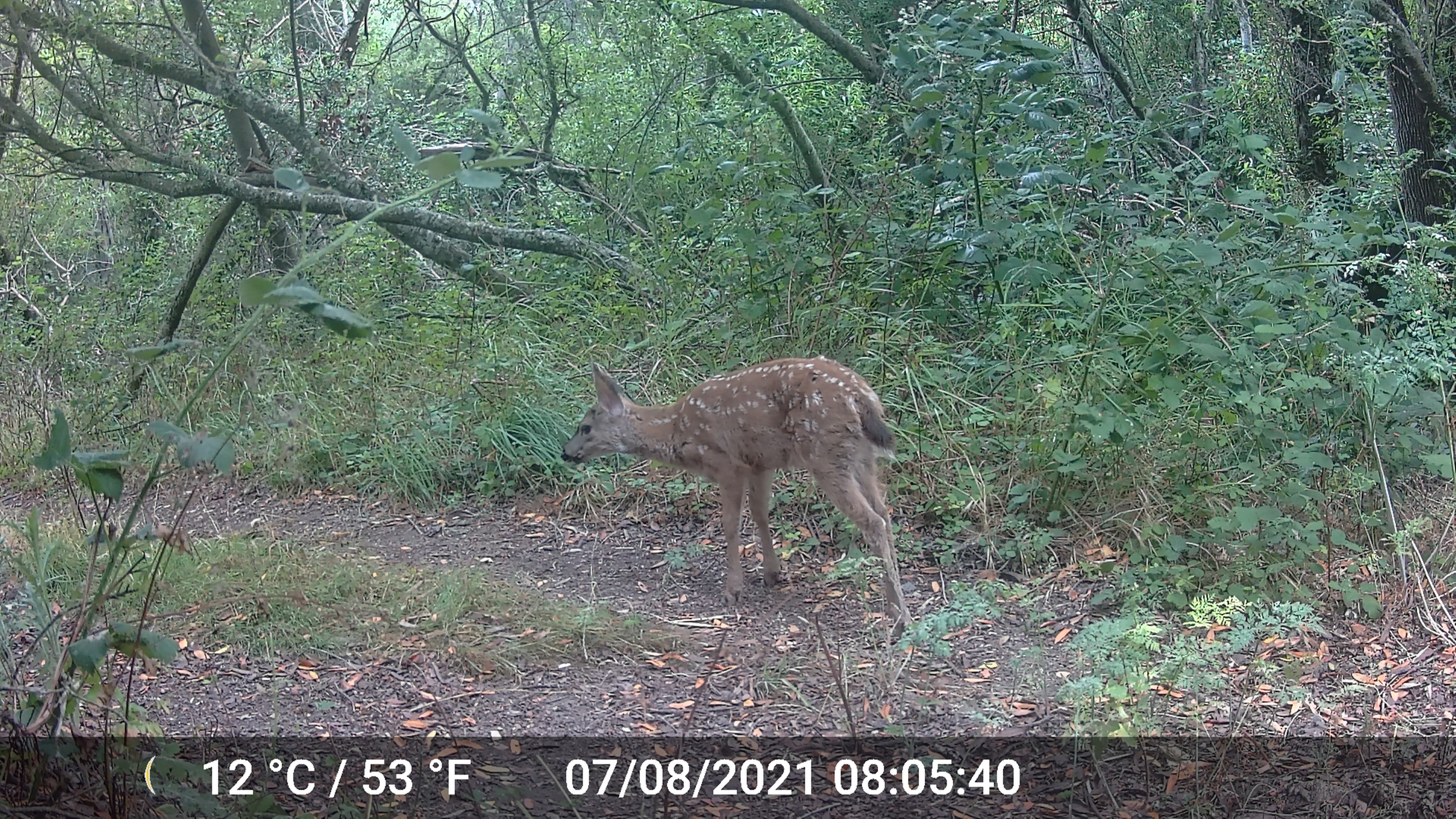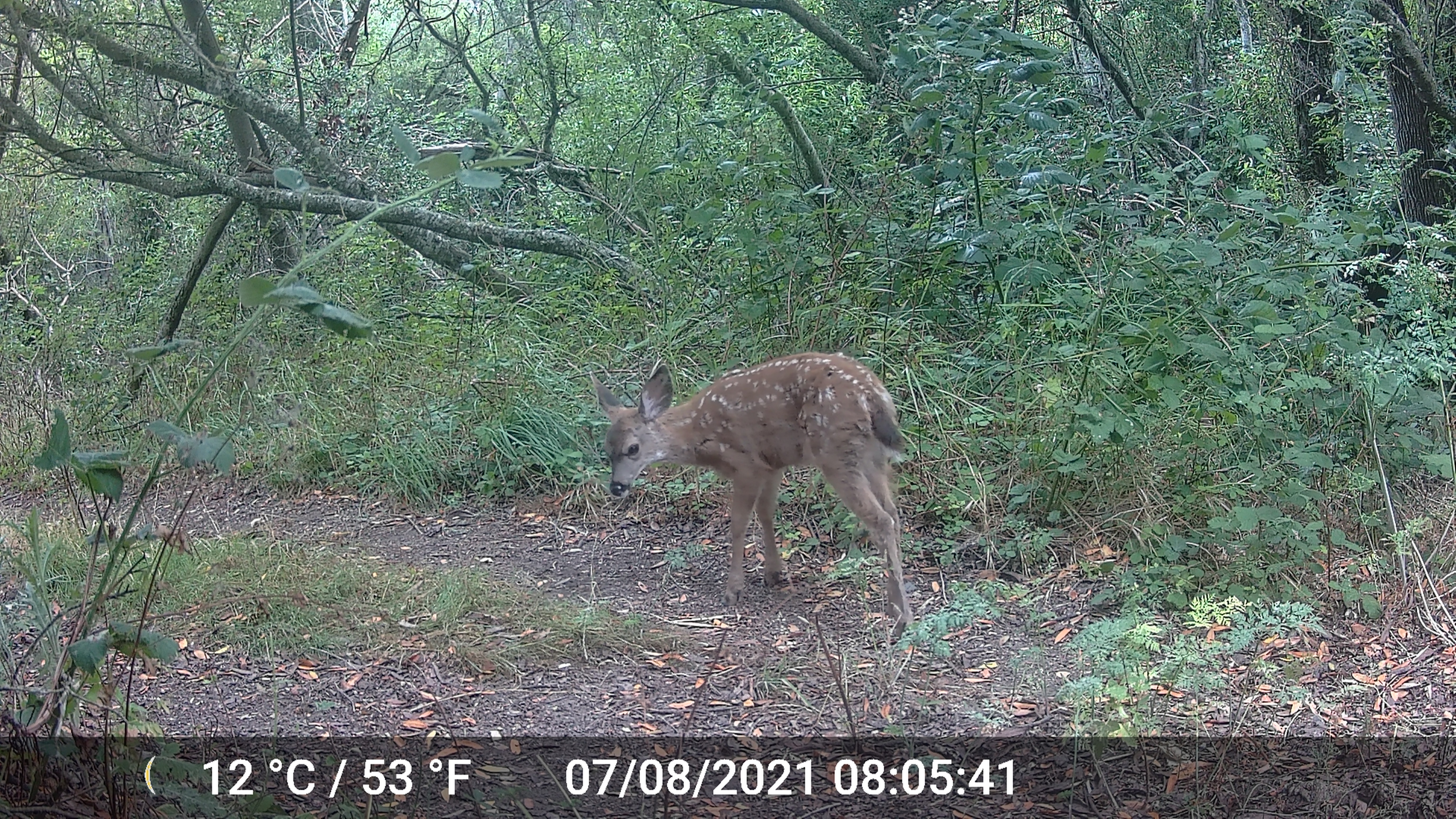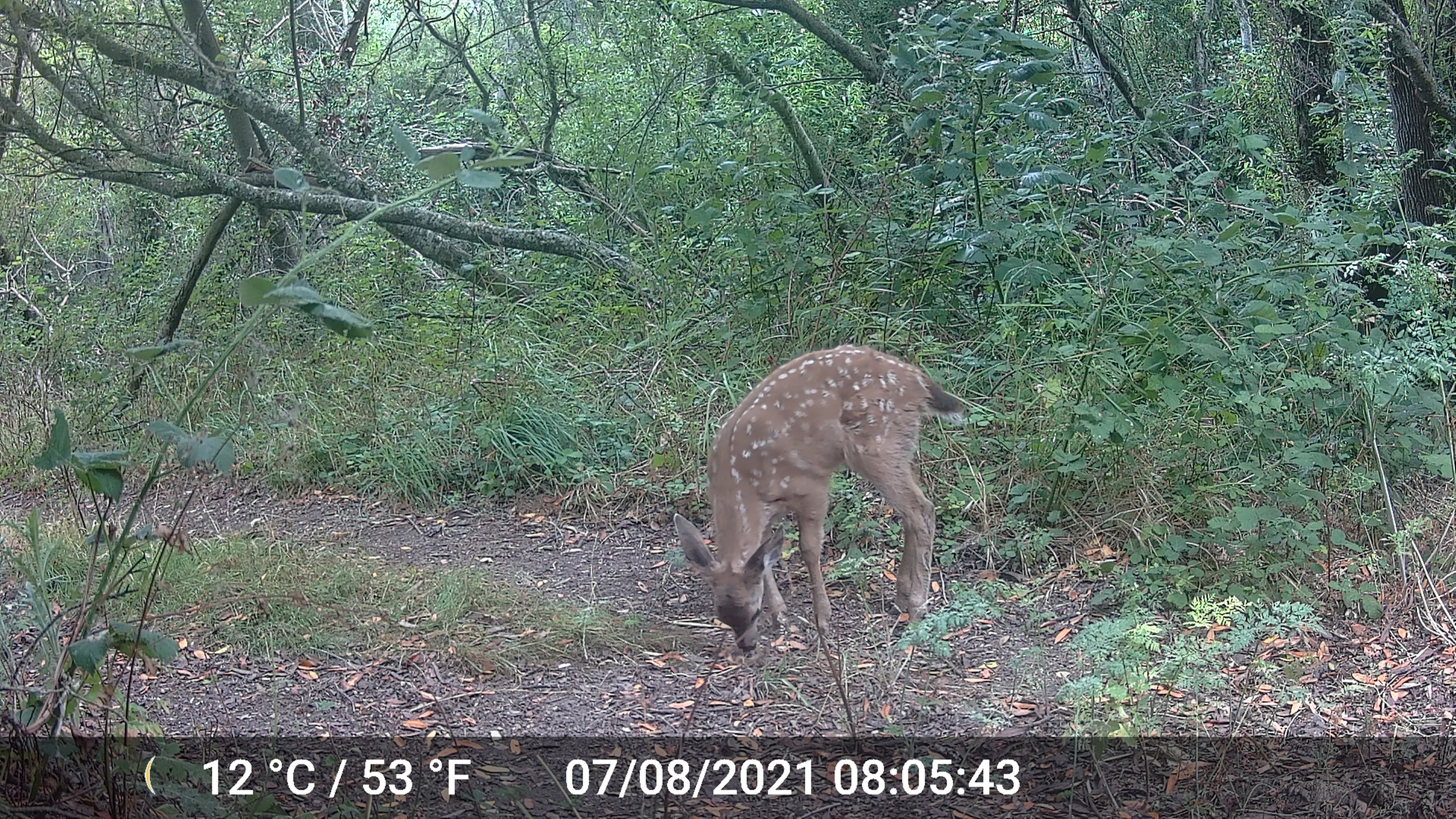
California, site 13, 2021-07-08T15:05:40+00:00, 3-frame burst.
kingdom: Animalia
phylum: Chordata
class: Mammalia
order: Artiodactyla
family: Cervidae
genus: Odocoileus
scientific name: Odocoileus hemionus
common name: mule deer